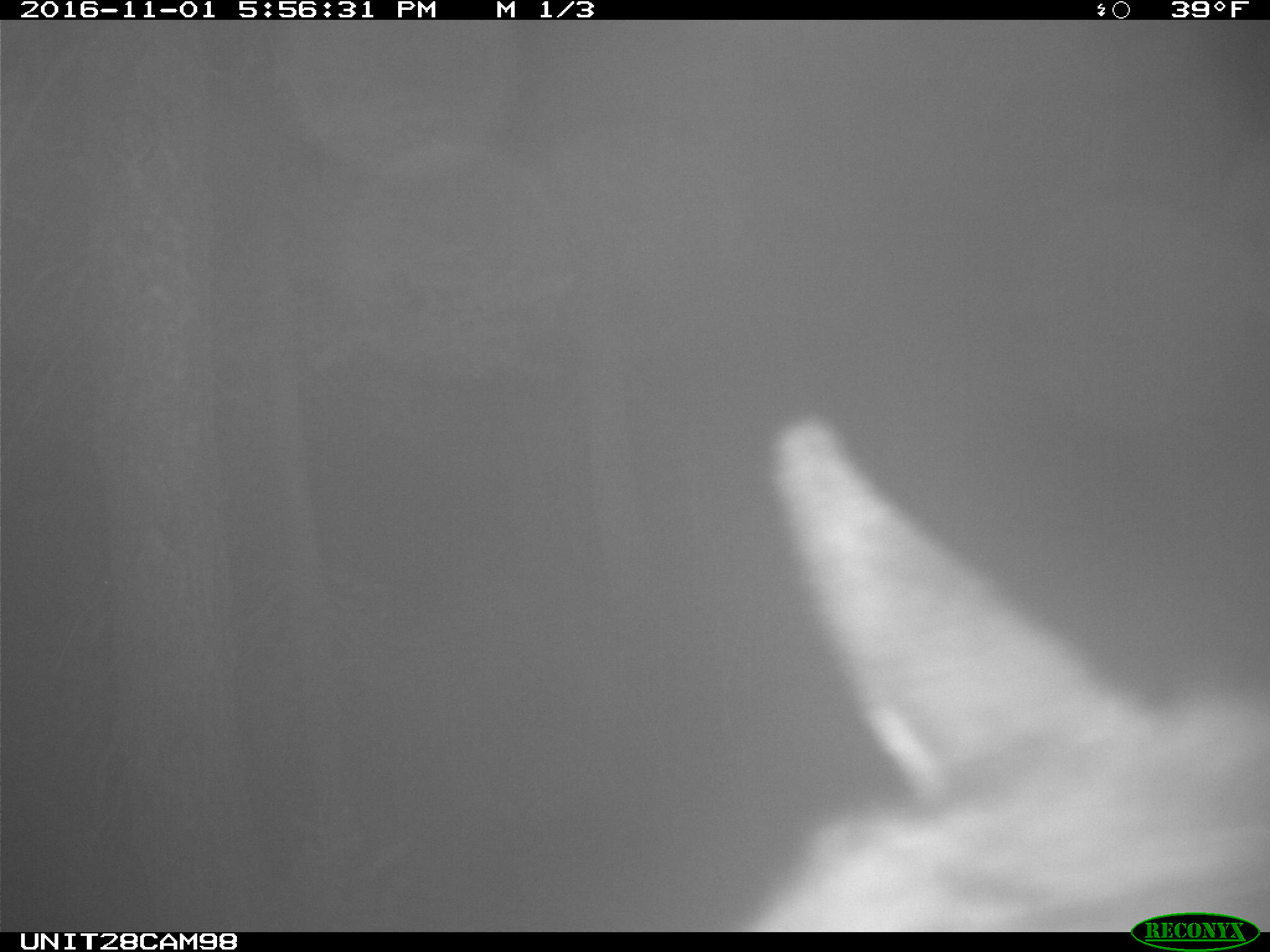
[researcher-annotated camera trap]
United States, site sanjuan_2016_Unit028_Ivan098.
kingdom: Animalia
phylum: Chordata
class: Mammalia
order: Artiodactyla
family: Cervidae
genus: Cervus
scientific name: Cervus elaphus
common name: red deer